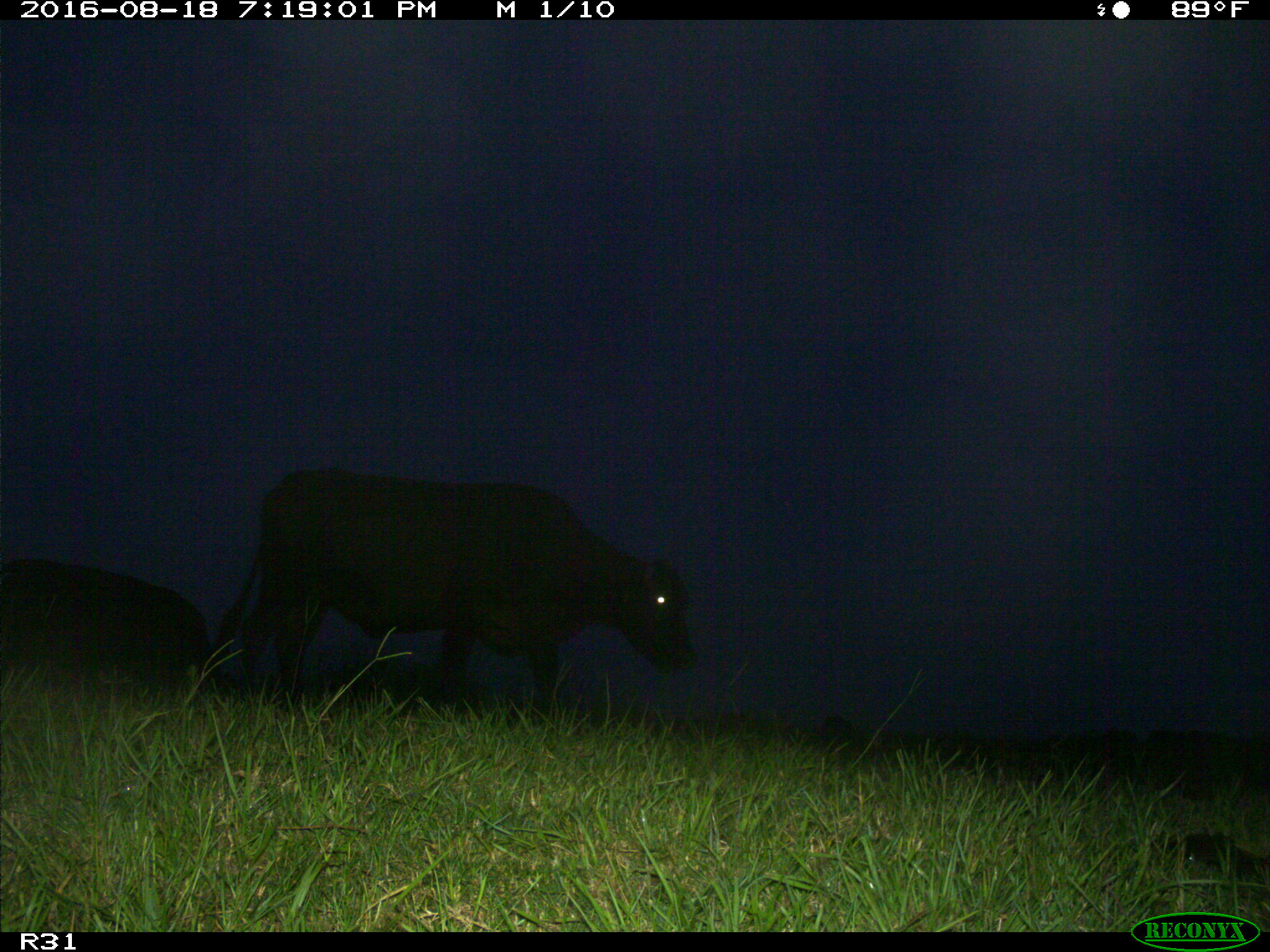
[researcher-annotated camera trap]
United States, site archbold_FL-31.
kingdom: Animalia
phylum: Chordata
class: Mammalia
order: Artiodactyla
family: Bovidae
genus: Bos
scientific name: Bos taurus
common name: domestic cow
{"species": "Bos taurus (domestic cow)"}